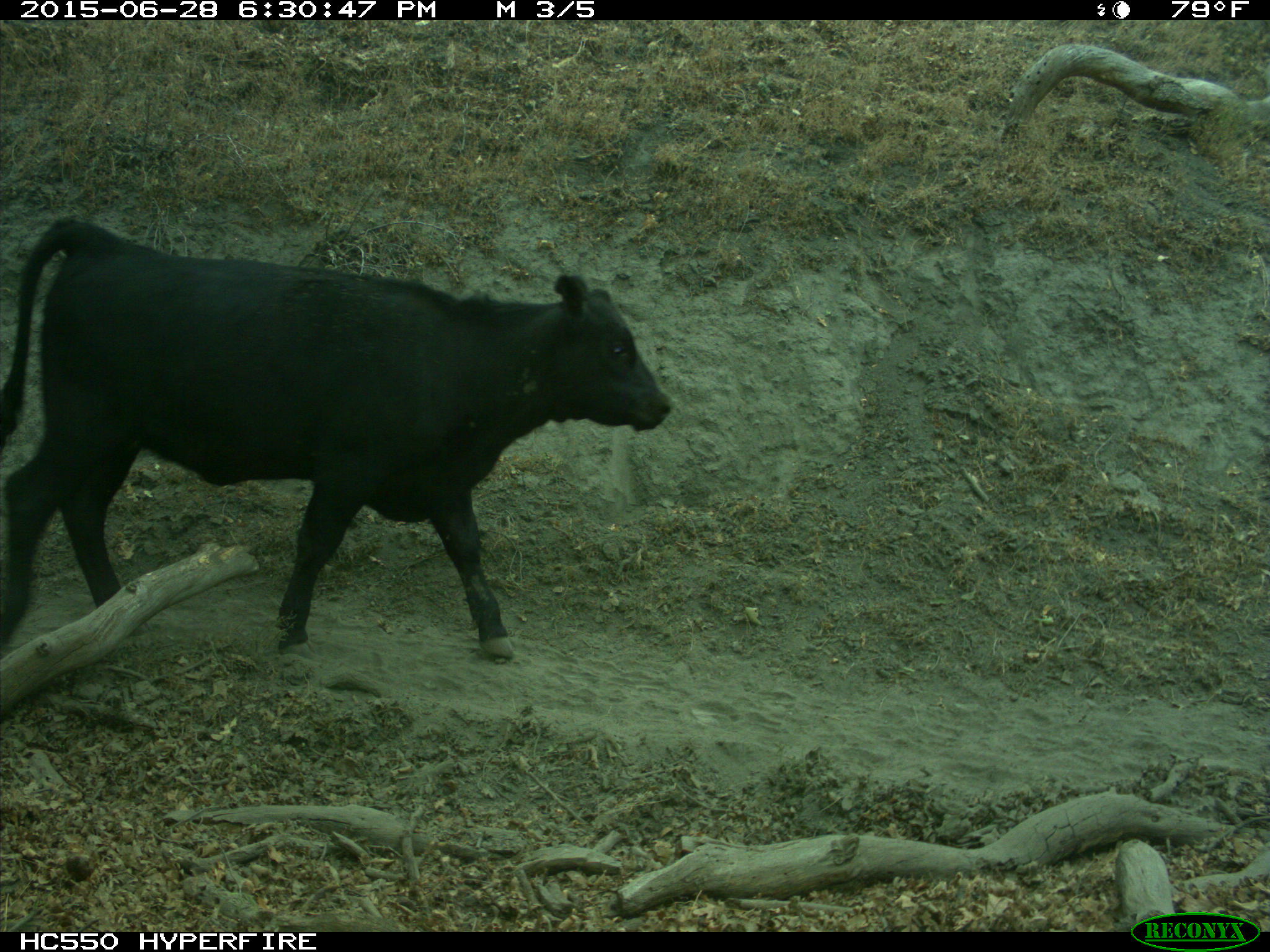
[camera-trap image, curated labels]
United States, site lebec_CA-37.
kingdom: Animalia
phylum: Chordata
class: Mammalia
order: Artiodactyla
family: Bovidae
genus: Bos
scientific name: Bos taurus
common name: domestic cow